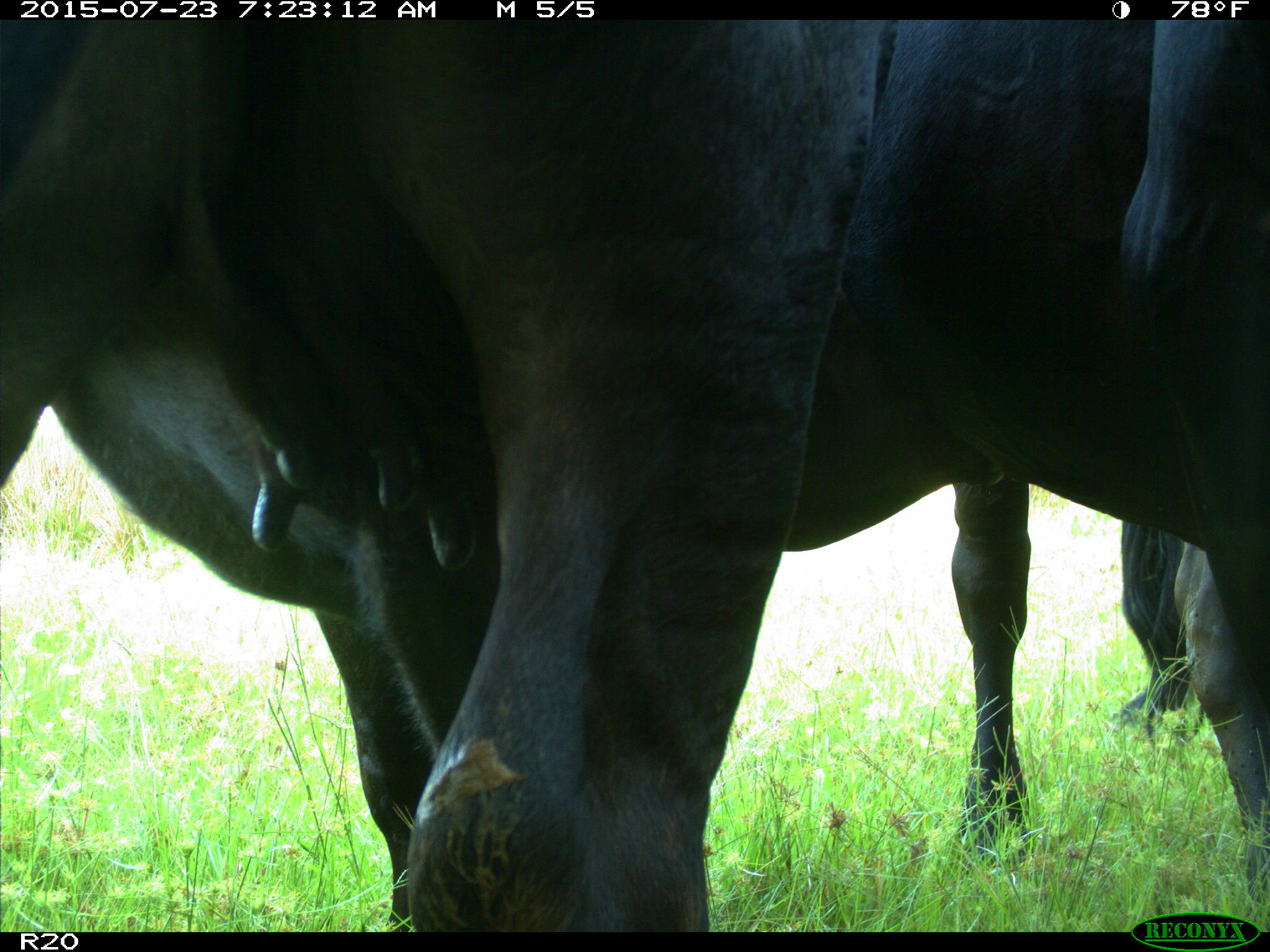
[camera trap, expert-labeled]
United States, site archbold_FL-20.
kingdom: Animalia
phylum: Chordata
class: Mammalia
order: Artiodactyla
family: Bovidae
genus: Bos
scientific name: Bos taurus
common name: domestic cow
Bos taurus (domestic cow).